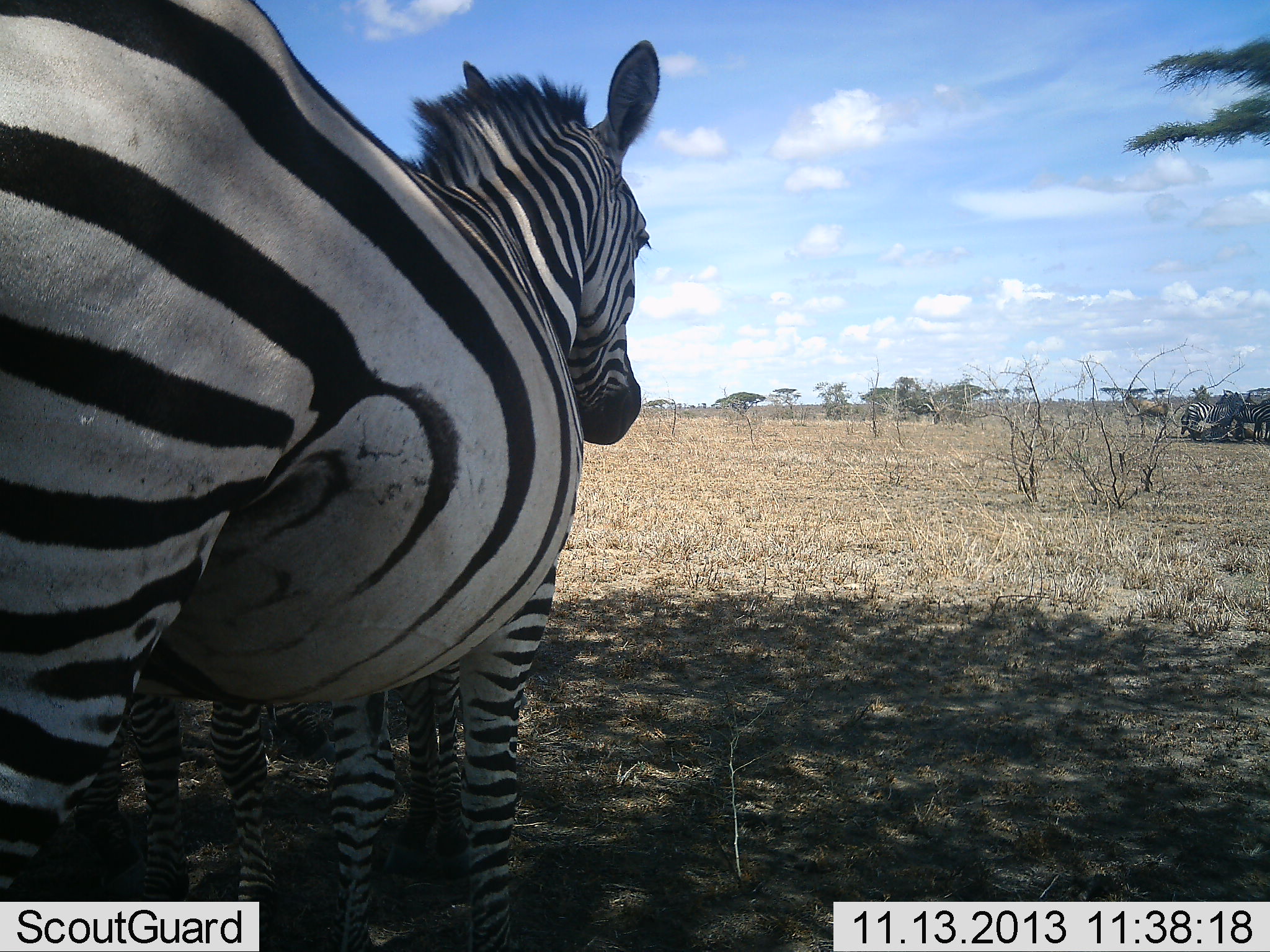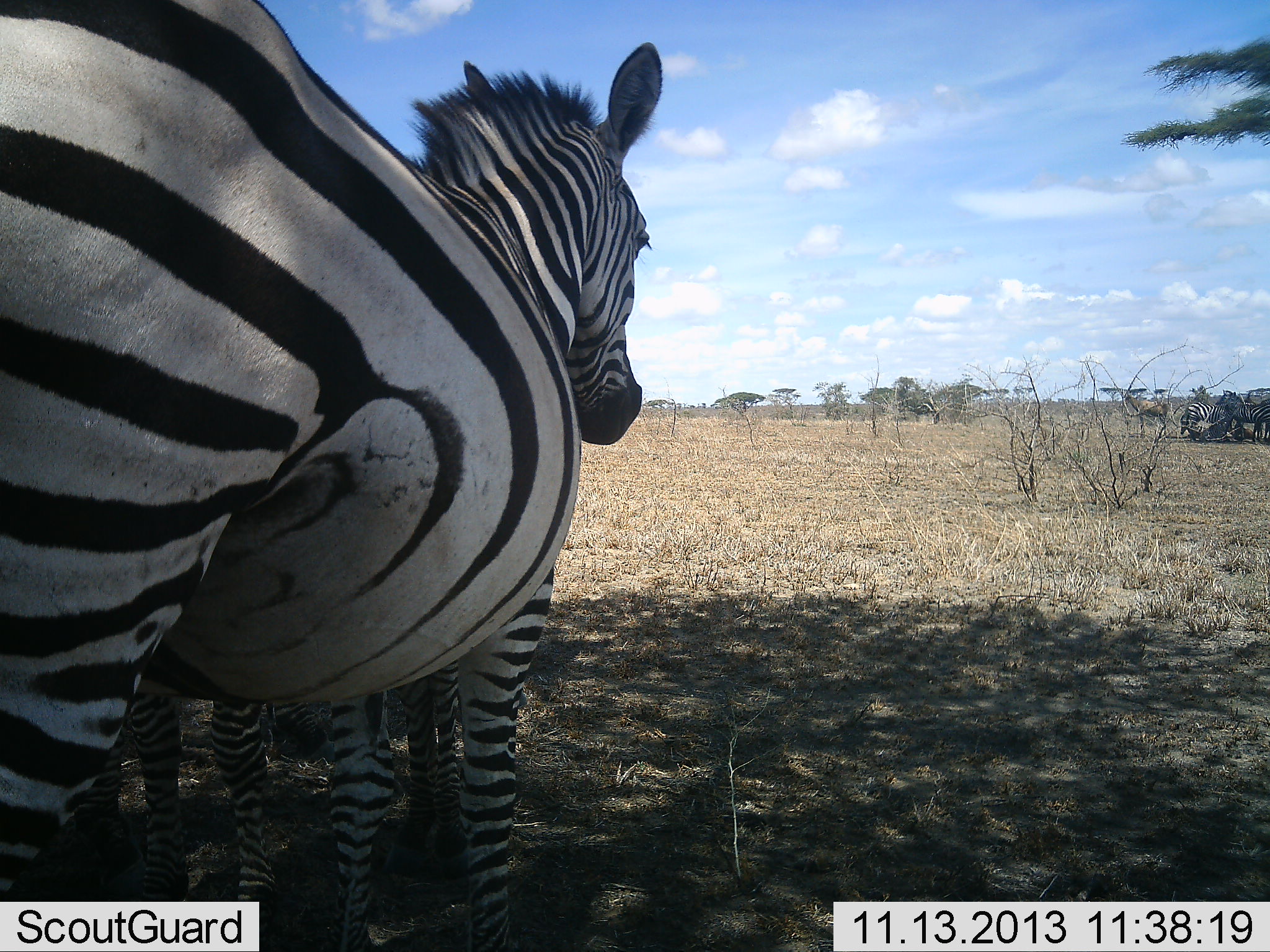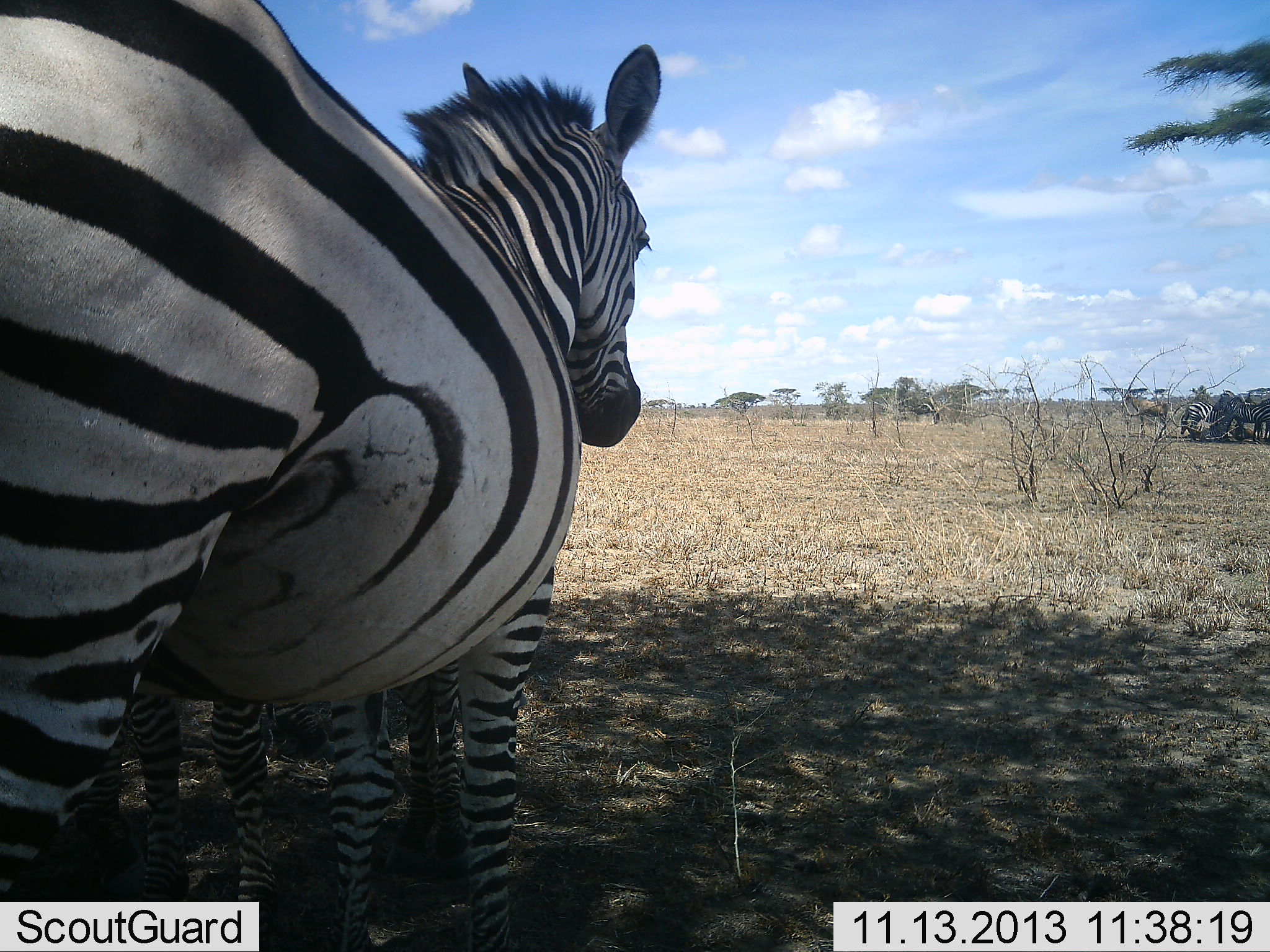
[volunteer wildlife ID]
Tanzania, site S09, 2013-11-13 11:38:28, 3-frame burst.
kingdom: Animalia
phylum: Chordata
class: Mammalia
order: Perissodactyla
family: Equidae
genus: Equus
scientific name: Equus quagga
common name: plains zebra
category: zebra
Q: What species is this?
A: Zebra (plains zebra) (Equus quagga).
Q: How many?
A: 3.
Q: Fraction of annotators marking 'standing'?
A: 100%.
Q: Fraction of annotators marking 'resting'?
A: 11%.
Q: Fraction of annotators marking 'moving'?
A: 0%.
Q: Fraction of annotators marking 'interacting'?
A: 6%.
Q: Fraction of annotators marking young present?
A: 14%.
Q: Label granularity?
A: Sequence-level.